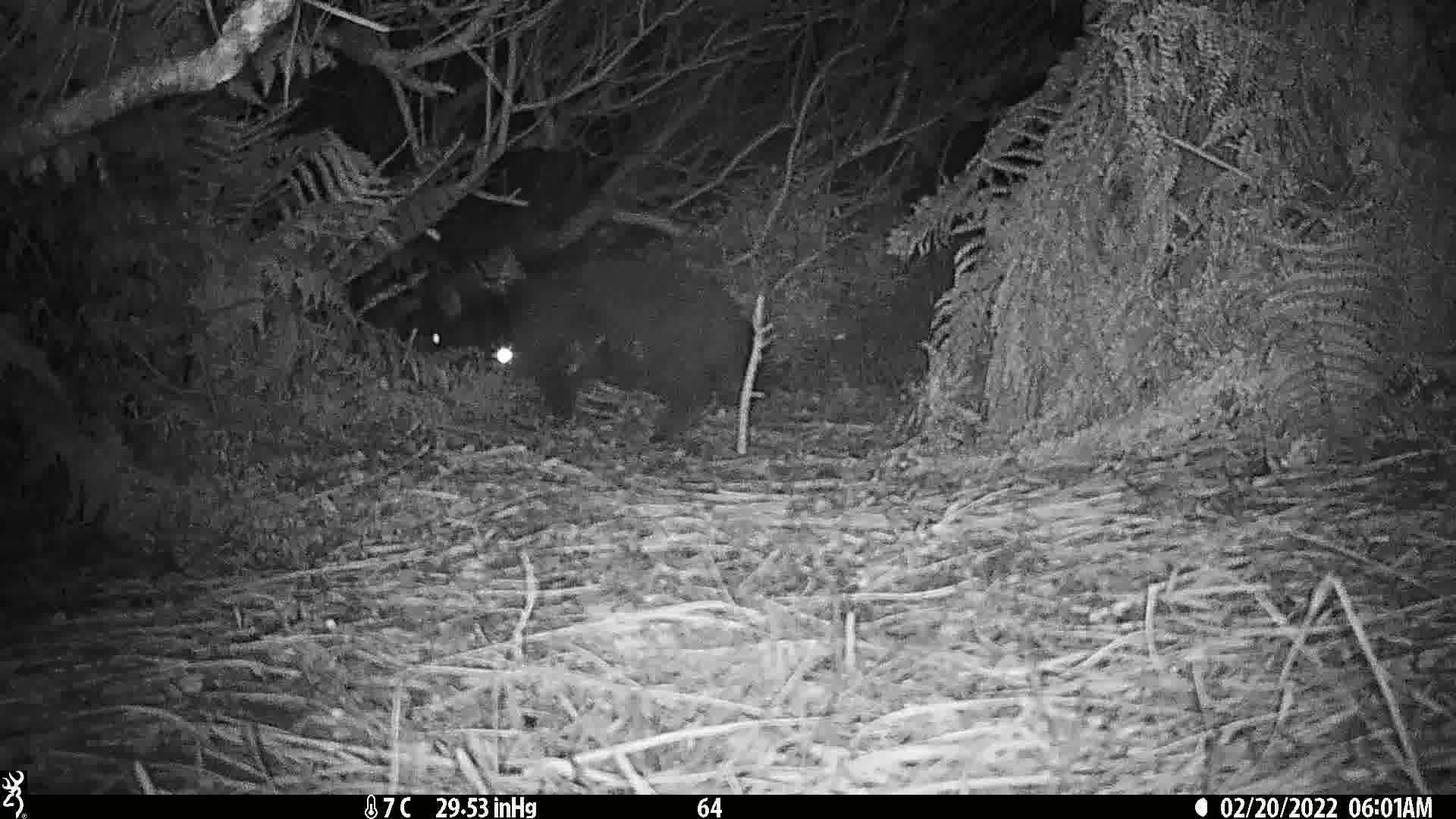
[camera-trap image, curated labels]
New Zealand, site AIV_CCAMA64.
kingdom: Animalia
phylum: Chordata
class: Mammalia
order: Carnivora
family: Felidae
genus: Felis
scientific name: Felis catus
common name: domestic cat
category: cat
Cat (domestic cat) (Felis catus).